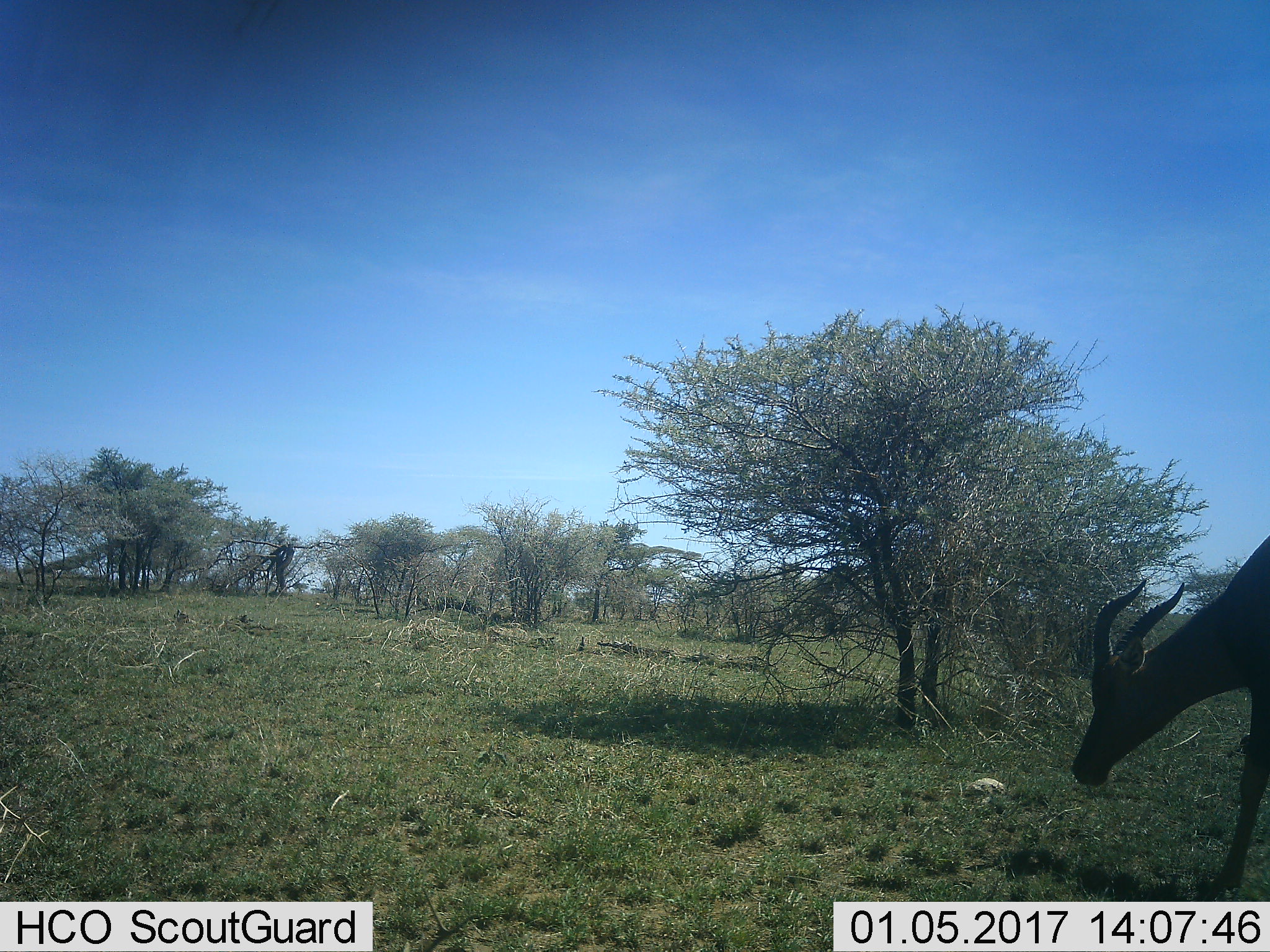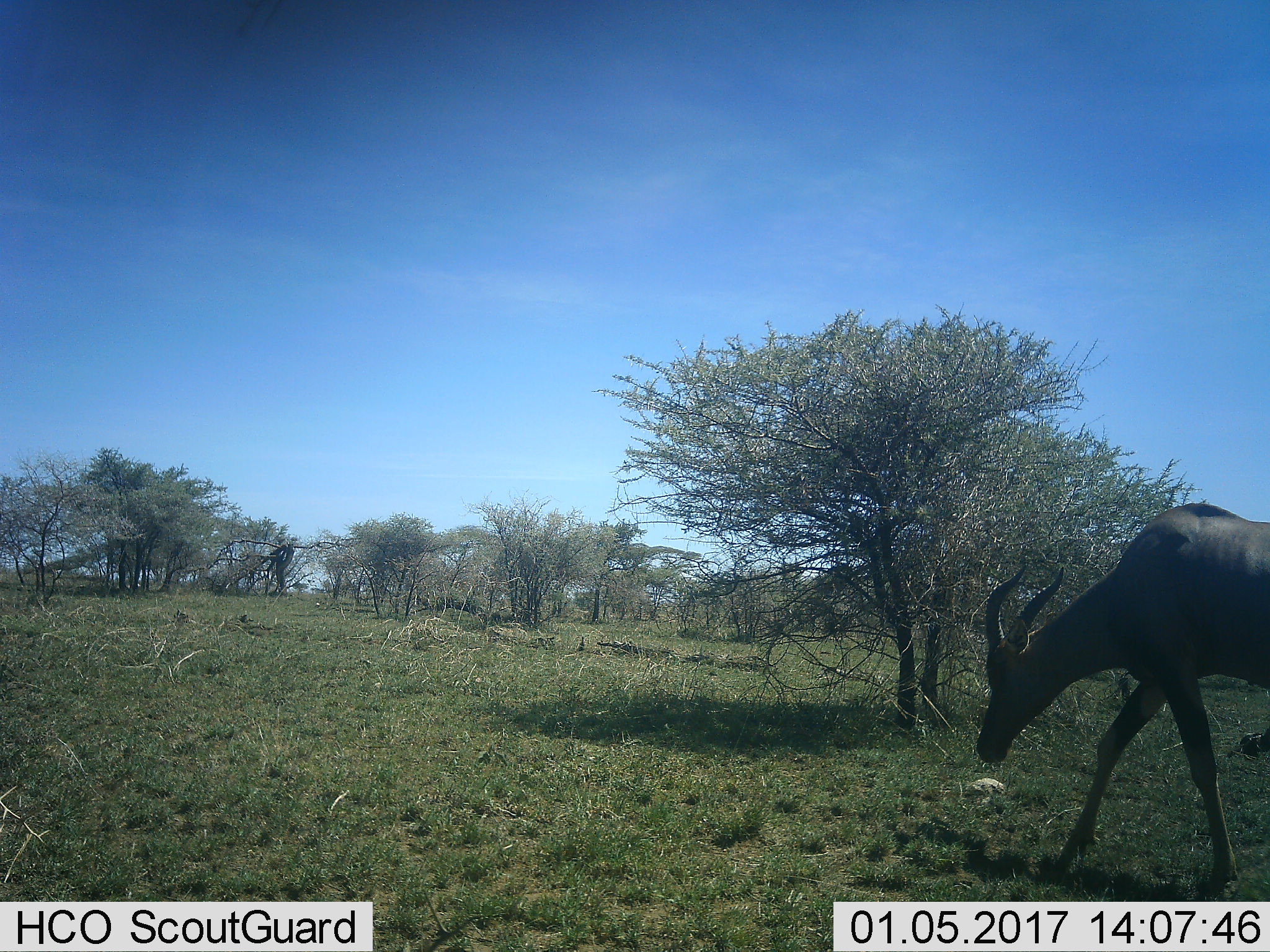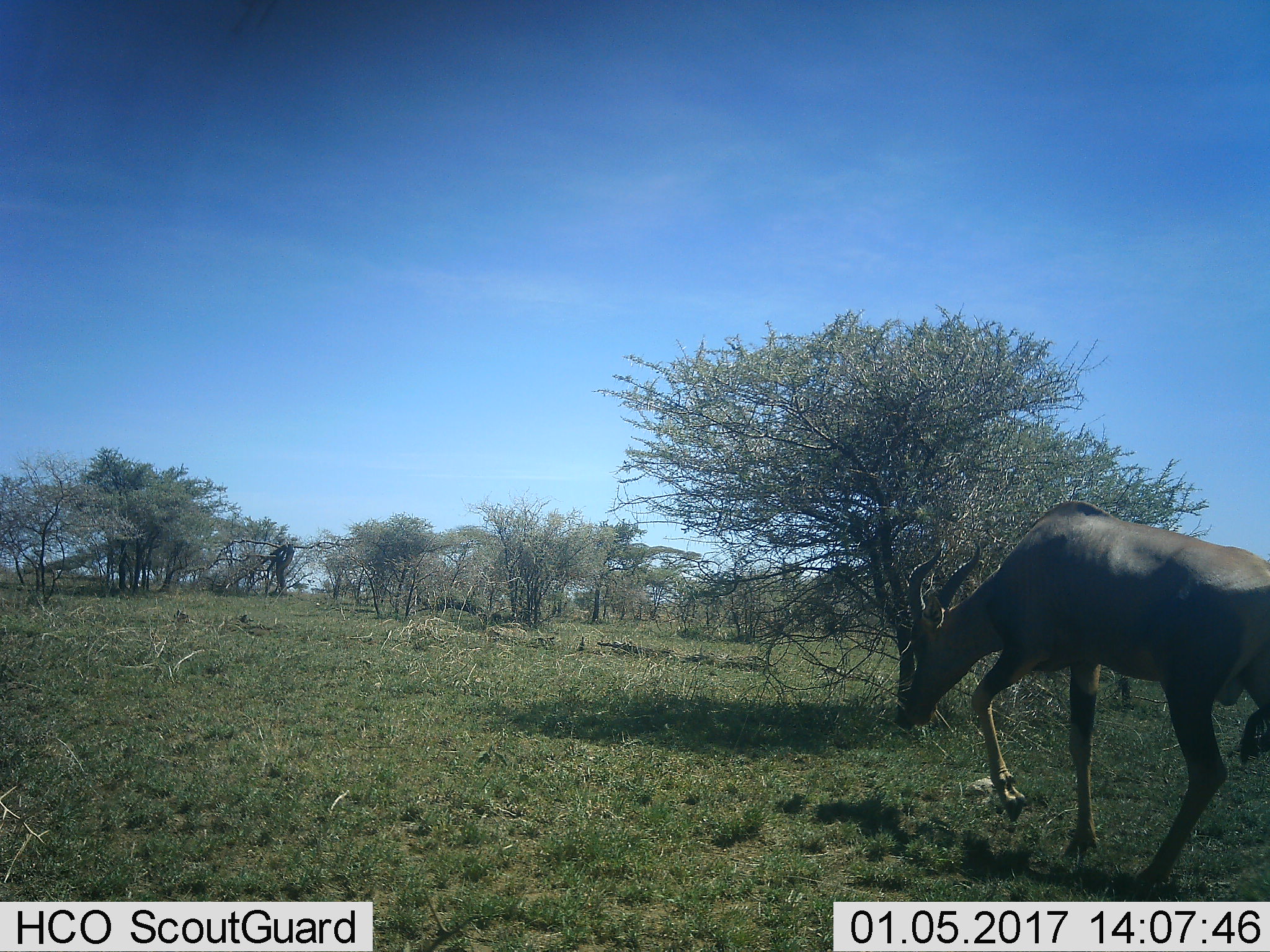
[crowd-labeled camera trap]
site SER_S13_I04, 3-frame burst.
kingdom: Animalia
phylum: Chordata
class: Mammalia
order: Artiodactyla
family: Bovidae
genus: Damaliscus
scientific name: Damaliscus lunatus jimela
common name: topi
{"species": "topi (Damaliscus lunatus jimela)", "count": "1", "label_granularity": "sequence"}